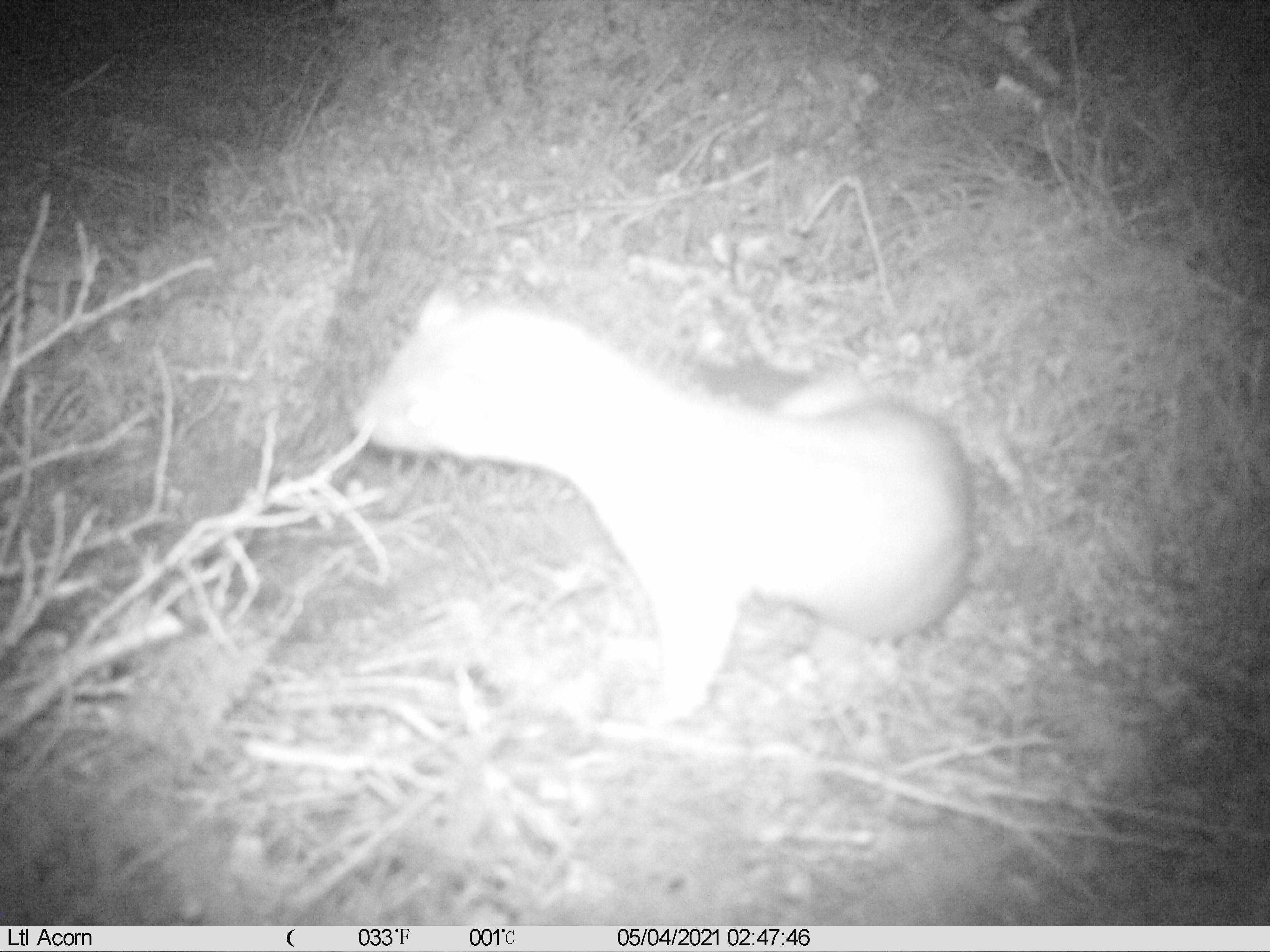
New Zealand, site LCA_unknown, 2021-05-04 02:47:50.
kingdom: Animalia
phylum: Chordata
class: Mammalia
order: Carnivora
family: Mustelidae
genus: Mustela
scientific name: Mustela erminea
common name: stoat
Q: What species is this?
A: Stoat (Mustela erminea).